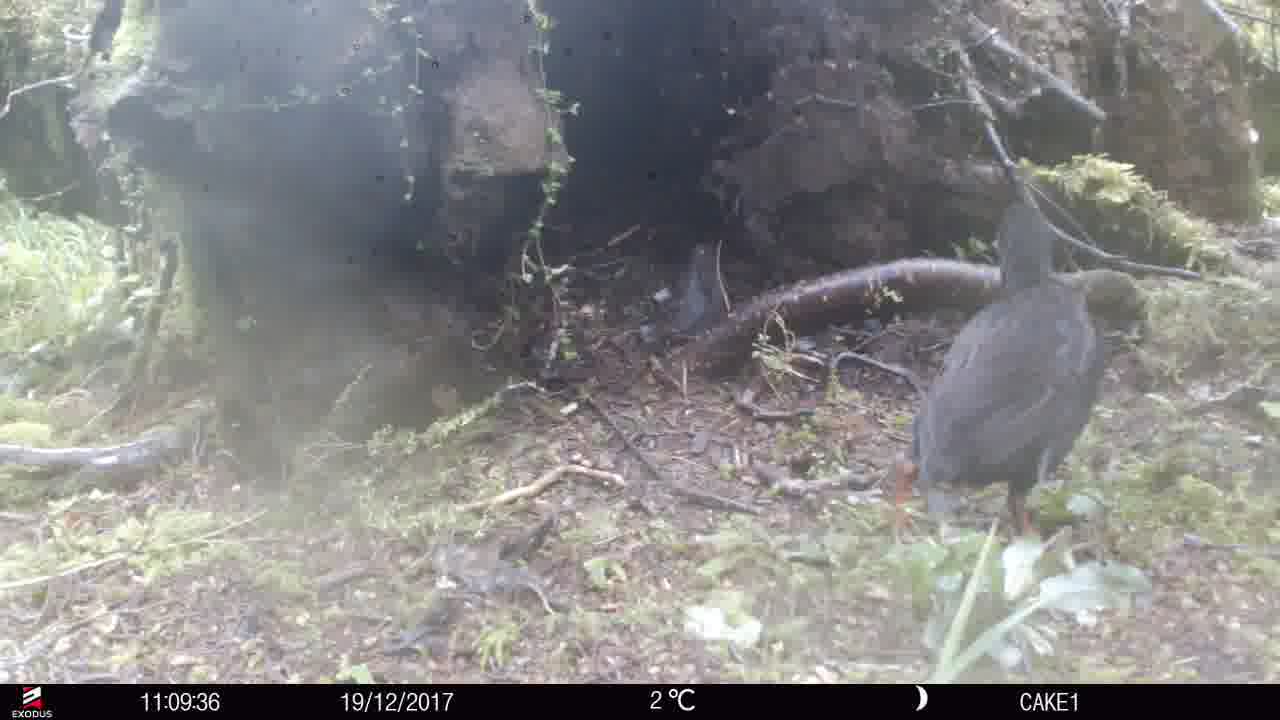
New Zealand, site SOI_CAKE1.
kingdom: Animalia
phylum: Chordata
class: Aves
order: Gruiformes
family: Rallidae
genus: Gallirallus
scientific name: Gallirallus australis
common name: weka